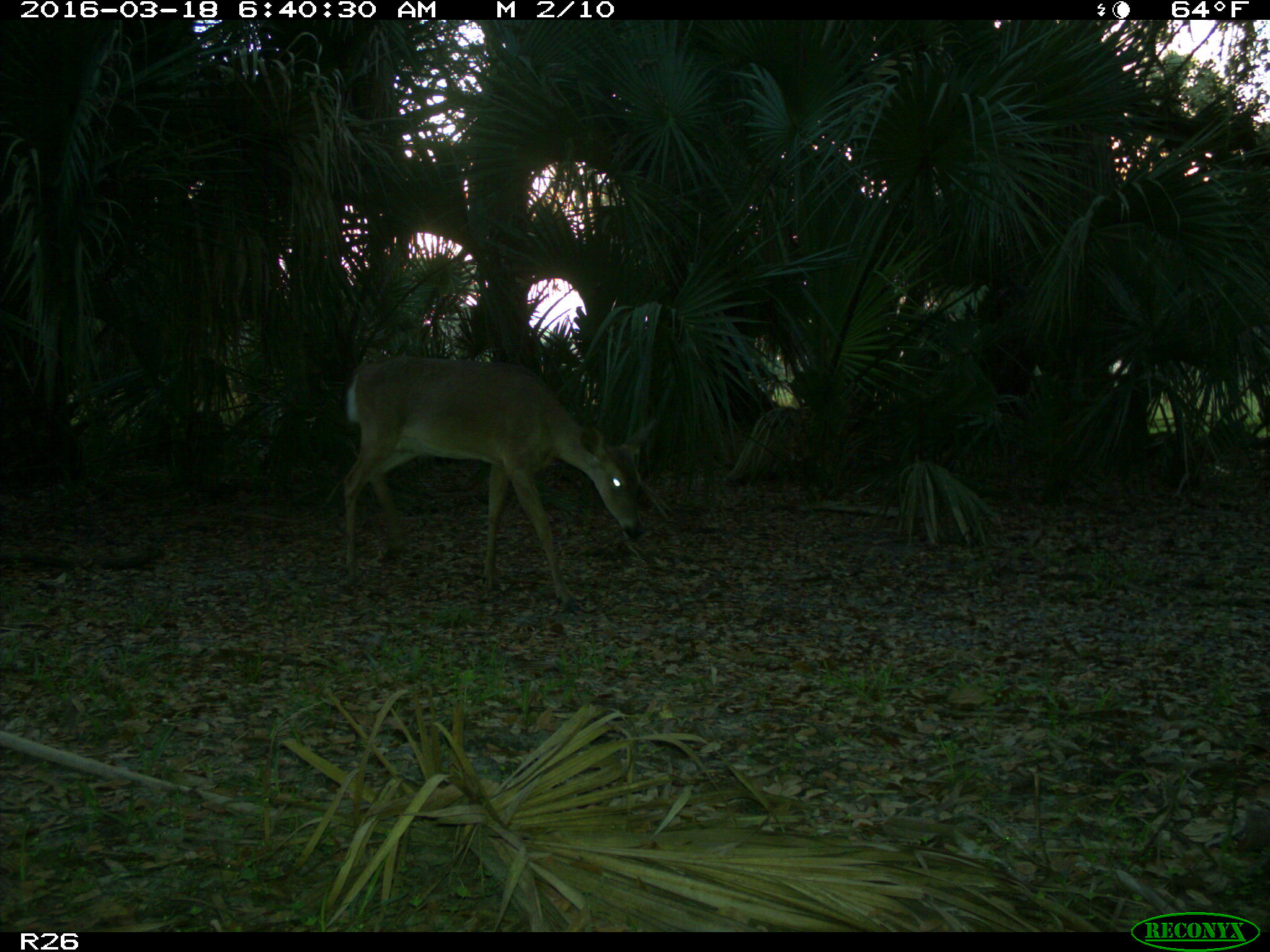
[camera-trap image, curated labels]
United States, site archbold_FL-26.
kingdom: Animalia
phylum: Chordata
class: Mammalia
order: Artiodactyla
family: Cervidae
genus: Odocoileus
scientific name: Odocoileus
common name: deer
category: unidentified deer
Unidentified deer (deer) (Odocoileus).